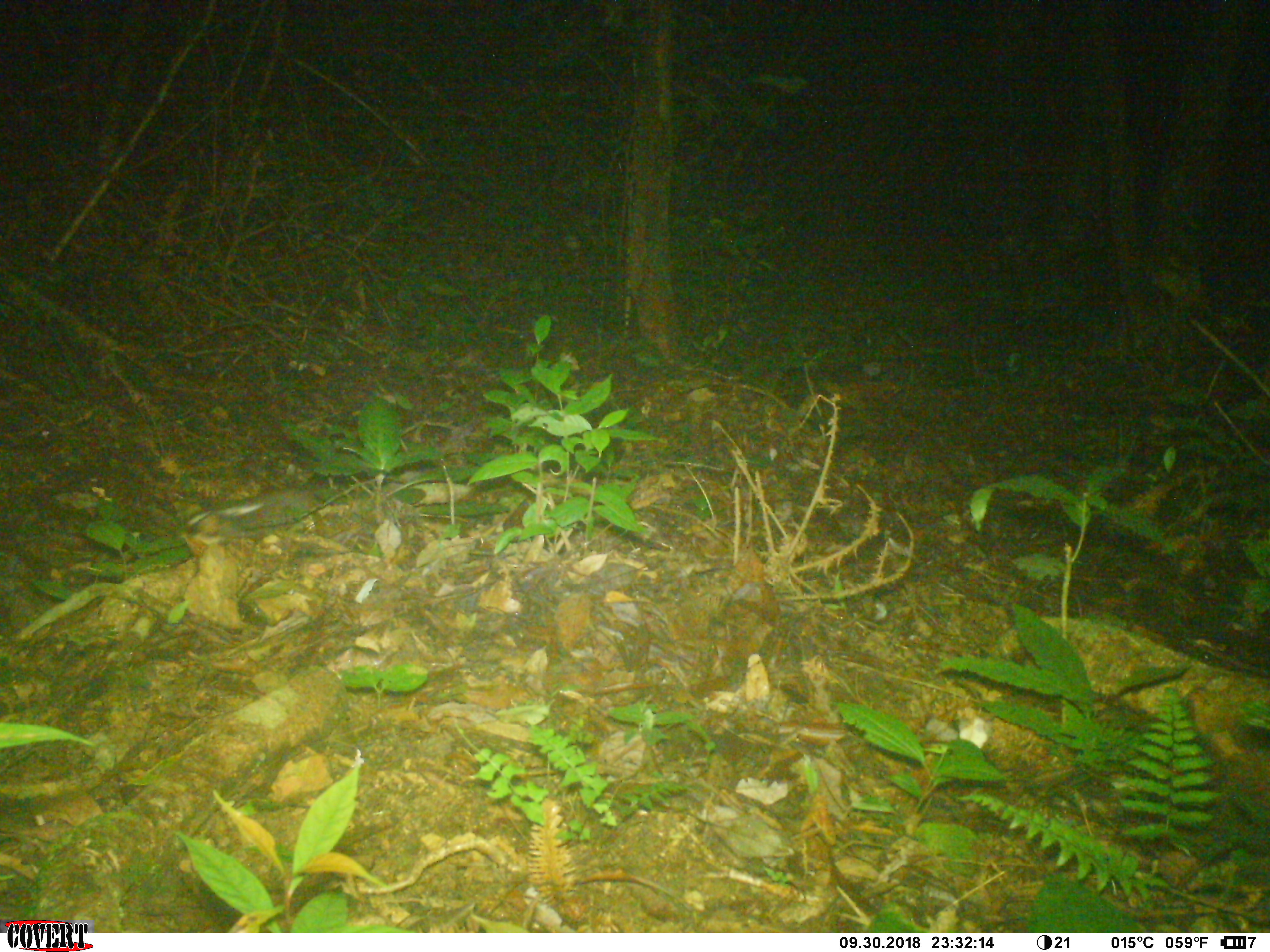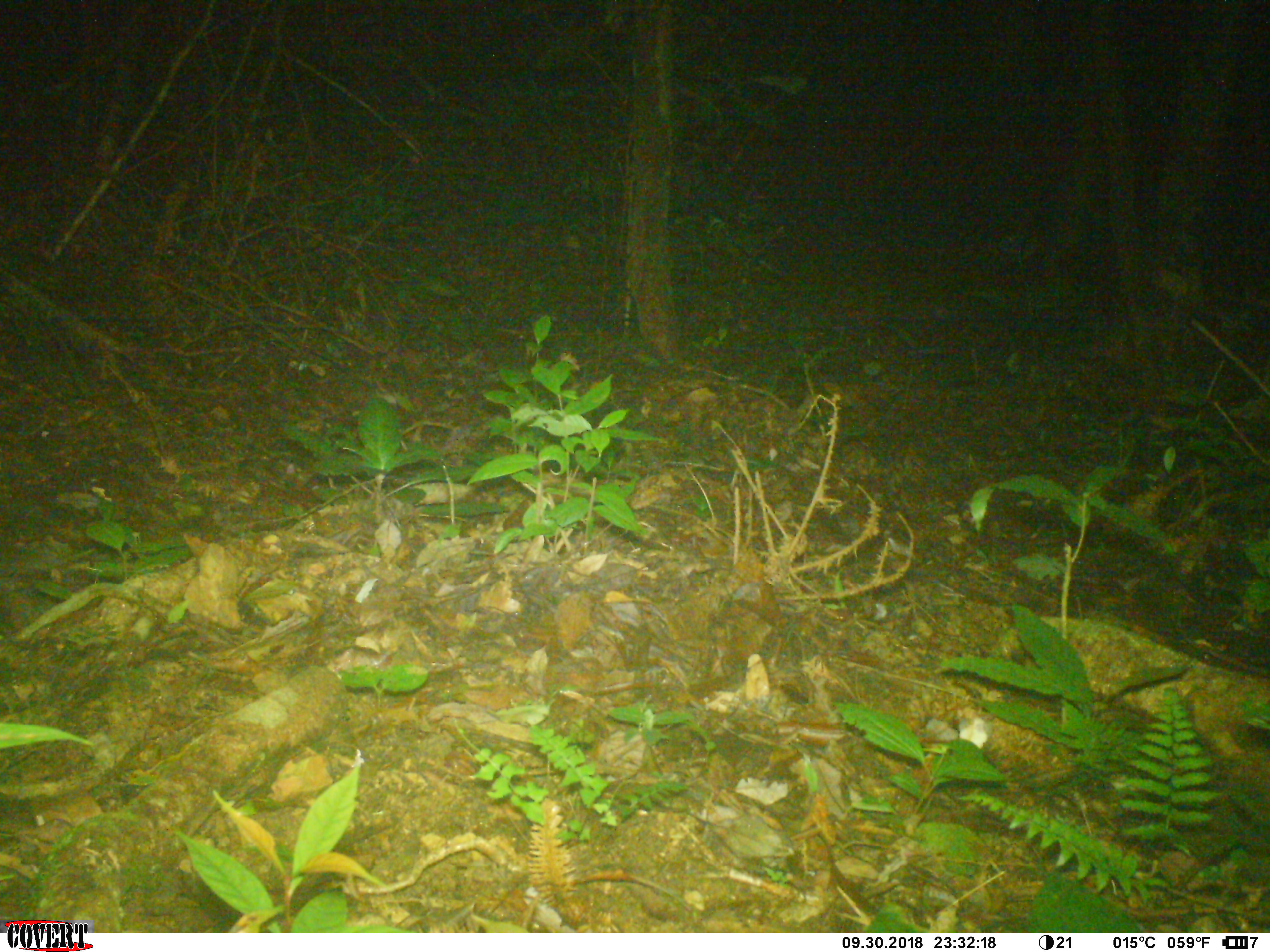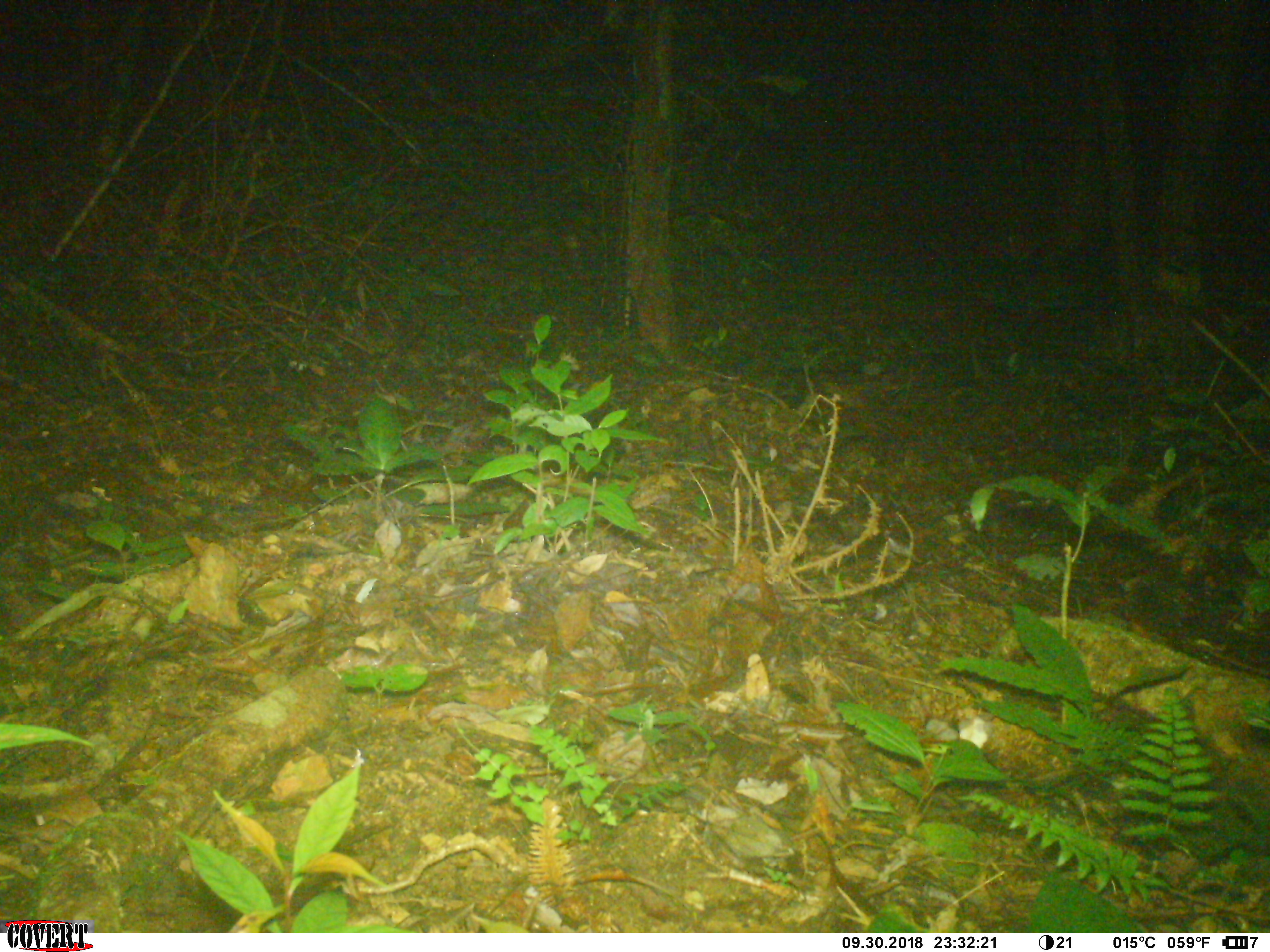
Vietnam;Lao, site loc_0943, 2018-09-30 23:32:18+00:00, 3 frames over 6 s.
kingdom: Animalia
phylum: Chordata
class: Mammalia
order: Carnivora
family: Mustelidae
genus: Melogale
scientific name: Melogale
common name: ferret badger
Ferret badger (Melogale). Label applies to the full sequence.